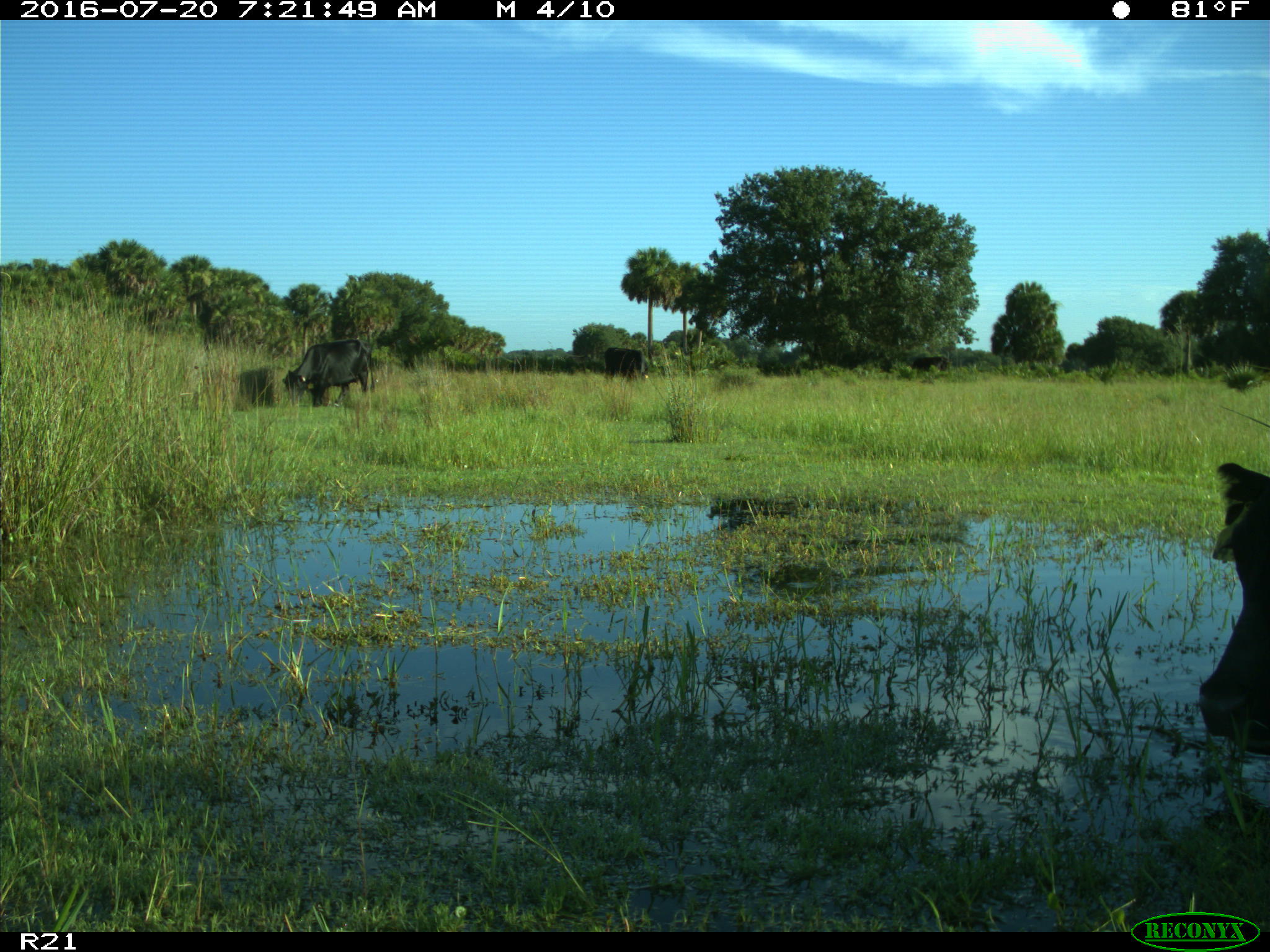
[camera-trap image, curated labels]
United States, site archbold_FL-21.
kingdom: Animalia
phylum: Chordata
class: Mammalia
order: Artiodactyla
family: Bovidae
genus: Bos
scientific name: Bos taurus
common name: domestic cow